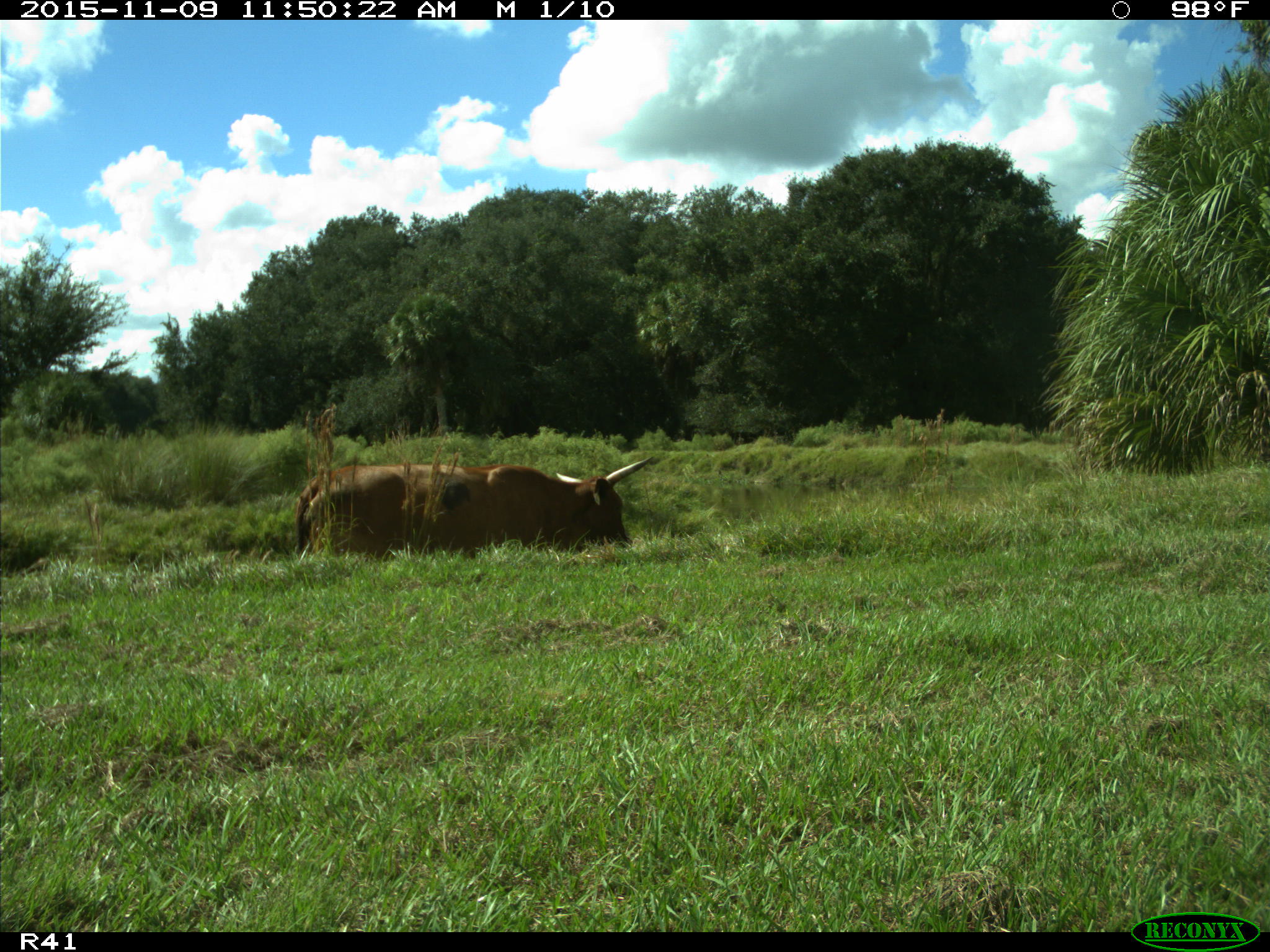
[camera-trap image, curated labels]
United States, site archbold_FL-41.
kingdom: Animalia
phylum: Chordata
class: Mammalia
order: Artiodactyla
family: Bovidae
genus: Bos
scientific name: Bos taurus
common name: domestic cow